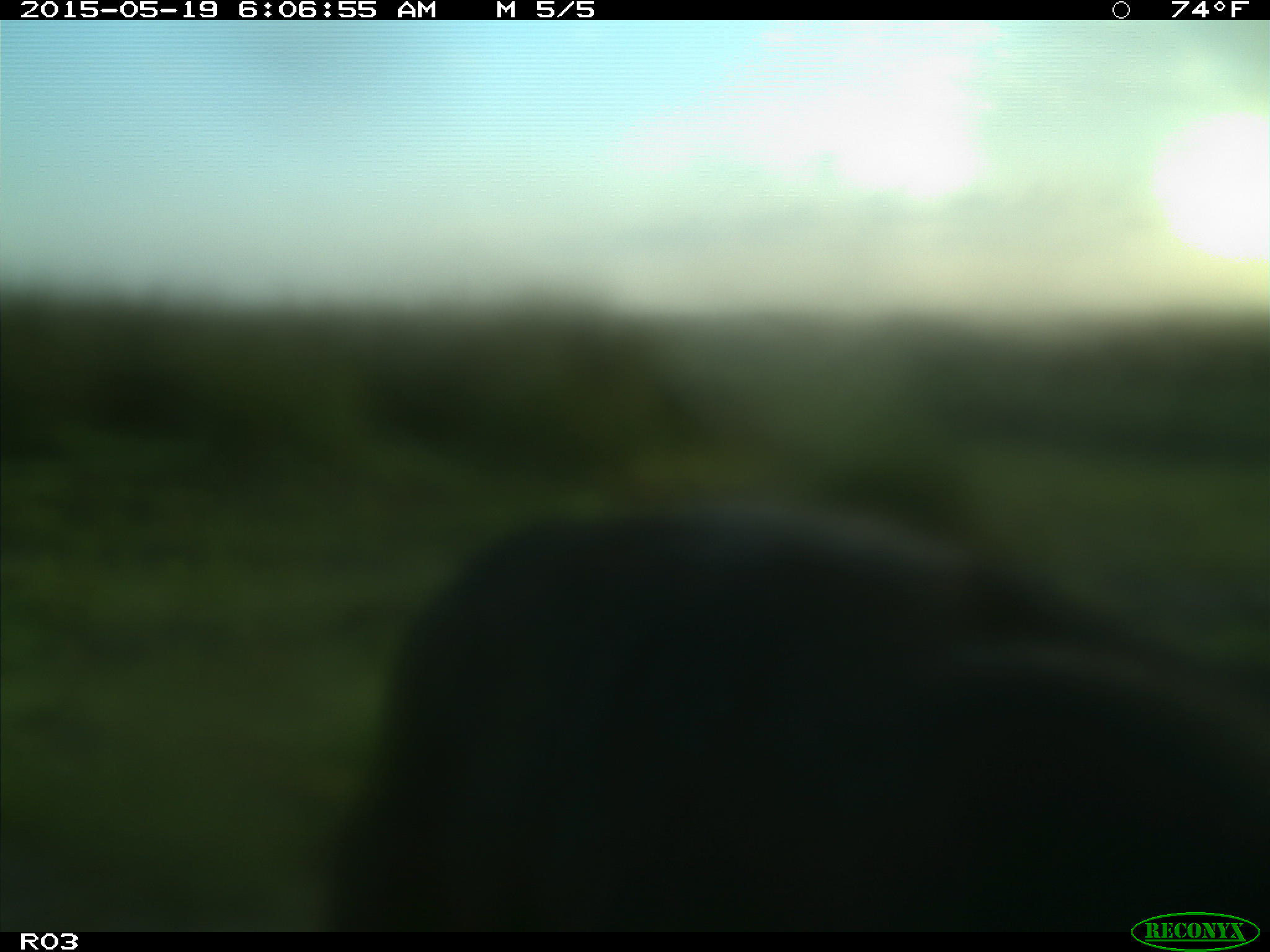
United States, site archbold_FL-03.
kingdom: Animalia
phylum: Chordata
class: Mammalia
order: Artiodactyla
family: Bovidae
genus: Bos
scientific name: Bos taurus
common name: domestic cow